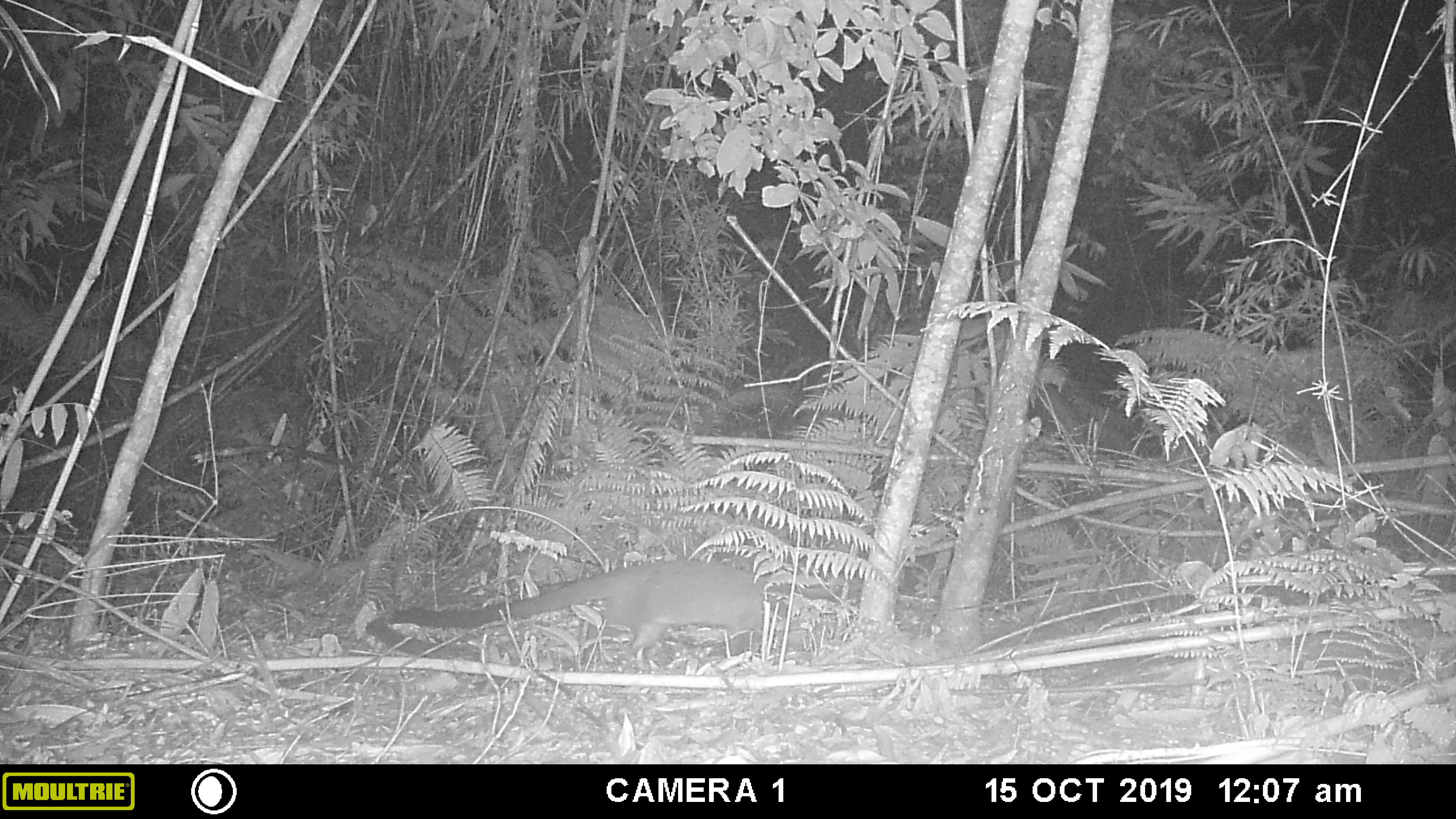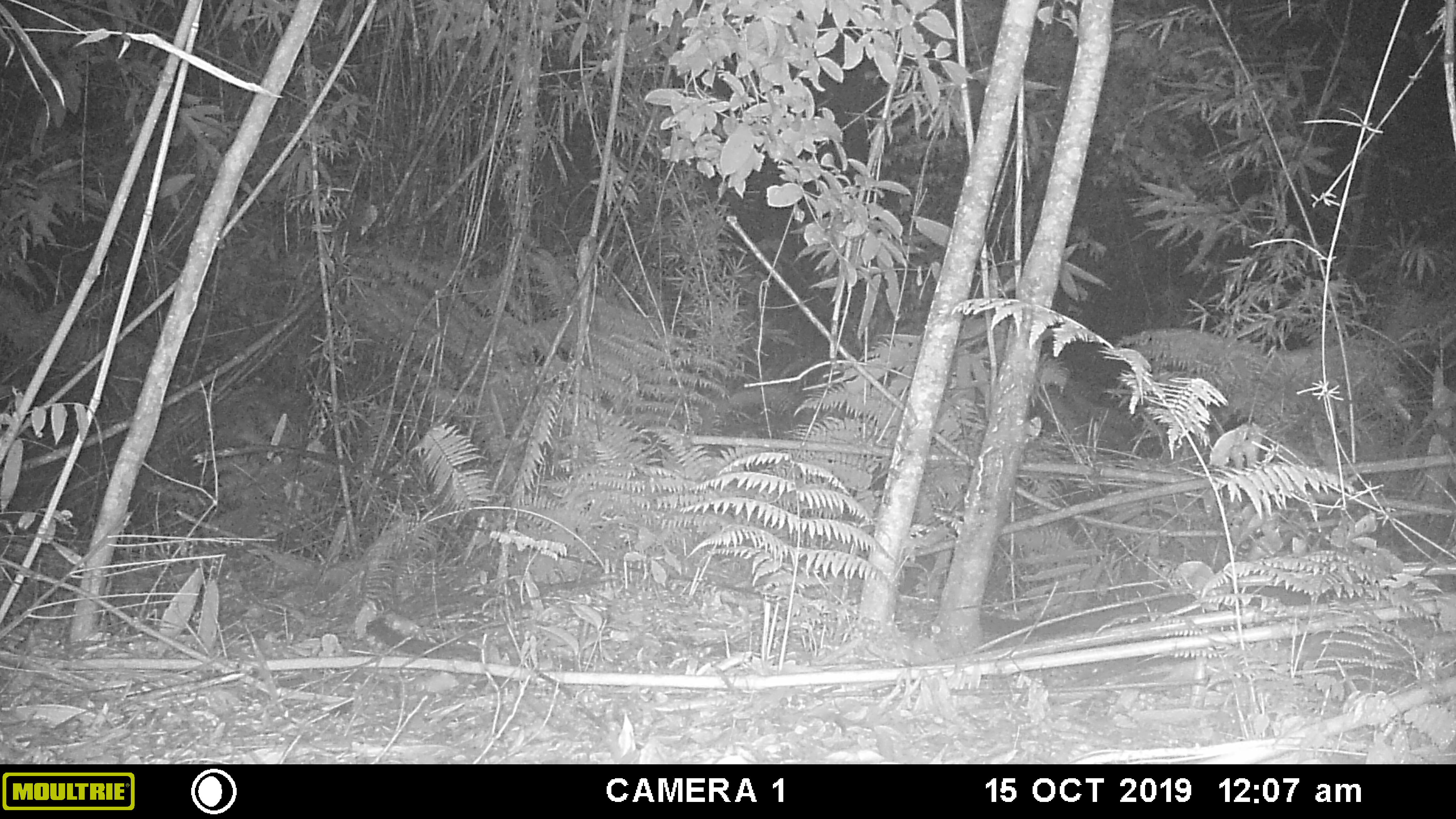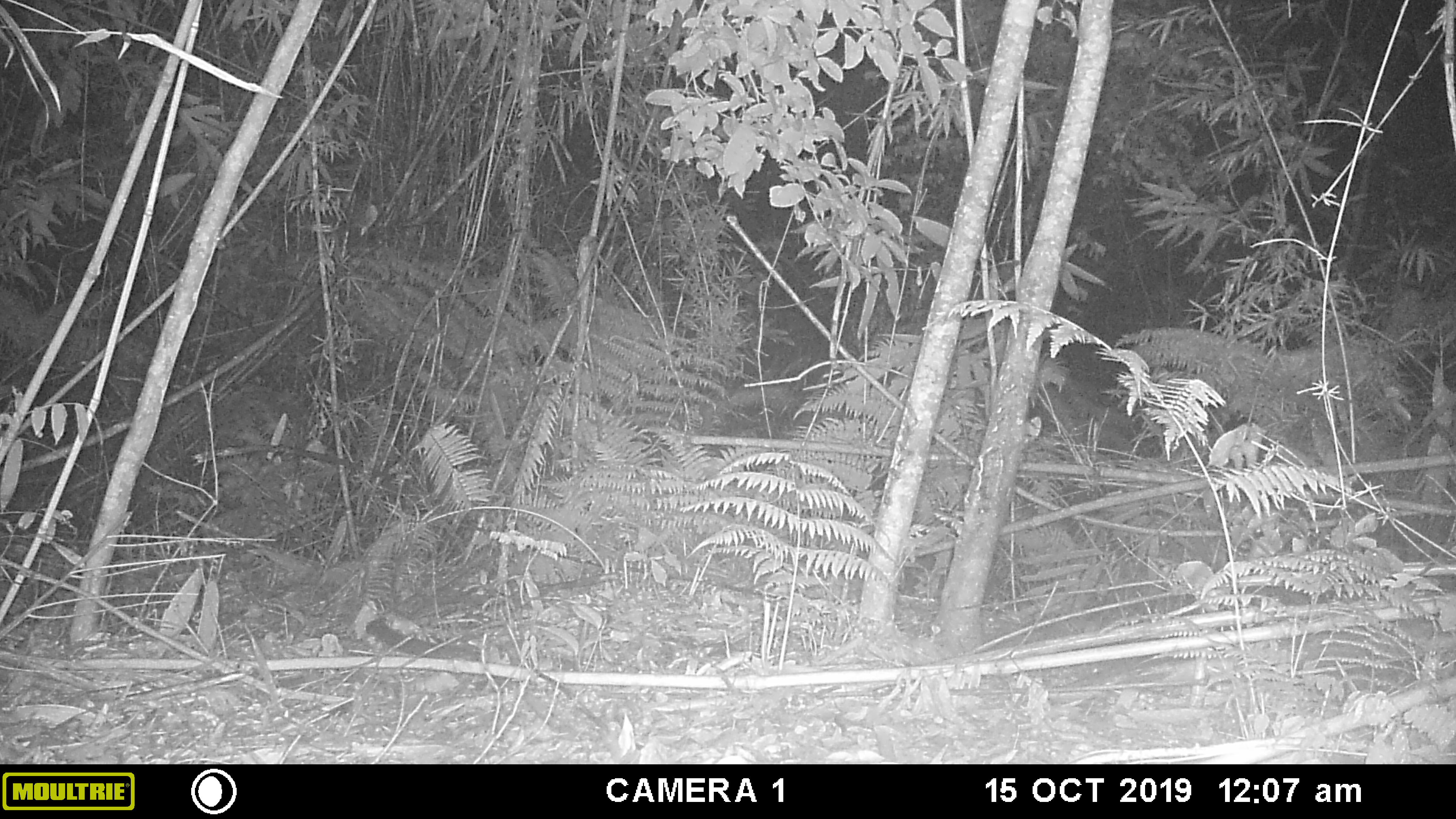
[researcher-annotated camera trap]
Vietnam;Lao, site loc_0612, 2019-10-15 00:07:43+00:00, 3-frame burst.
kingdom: Animalia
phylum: Chordata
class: Mammalia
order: Carnivora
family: Viverridae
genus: Paguma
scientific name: Paguma larvata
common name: masked palm civet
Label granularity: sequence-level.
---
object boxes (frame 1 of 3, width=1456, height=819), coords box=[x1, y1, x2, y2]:
masked palm civet: box=[390, 555, 842, 652]